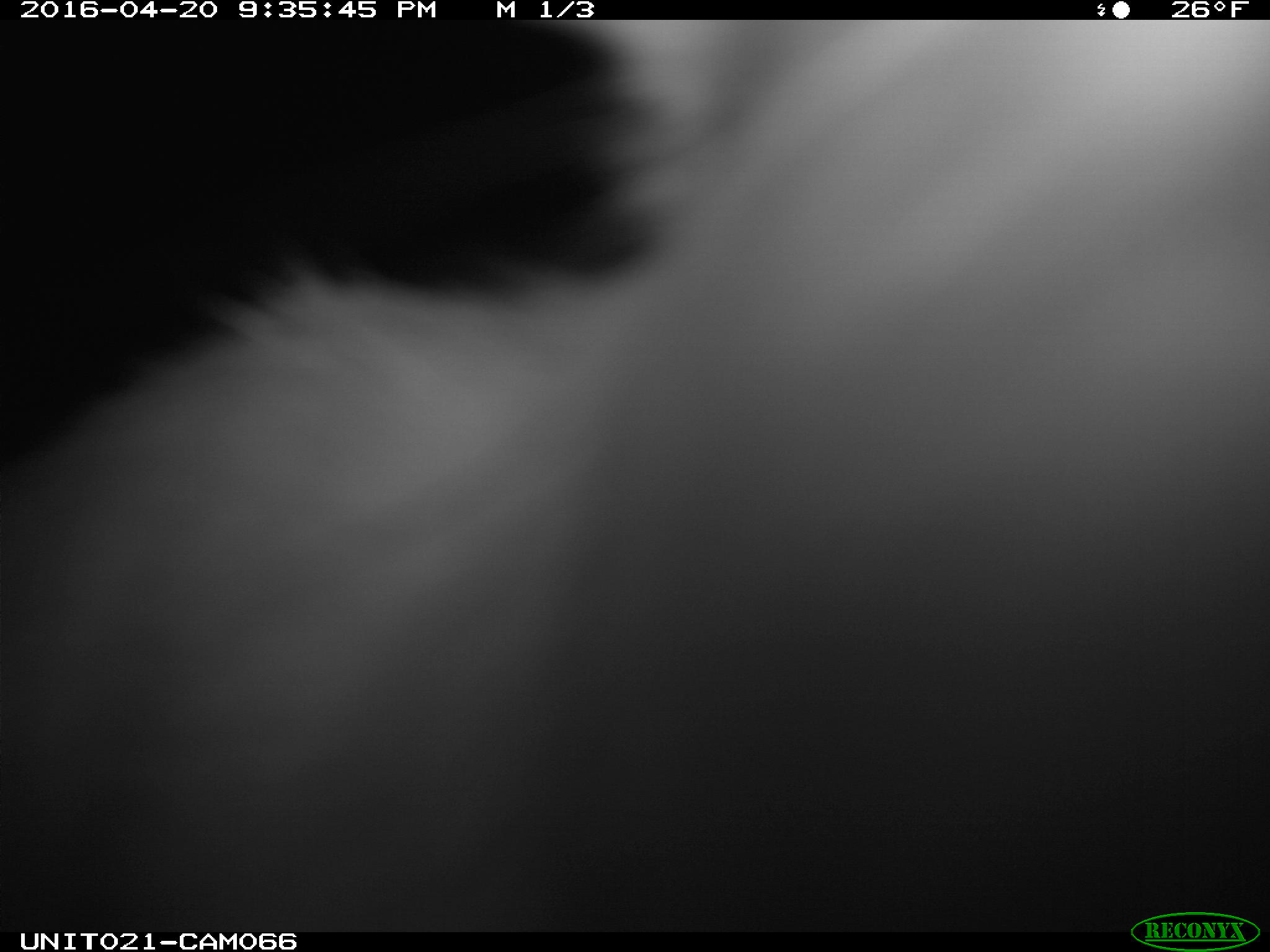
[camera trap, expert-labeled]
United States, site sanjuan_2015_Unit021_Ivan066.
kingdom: Animalia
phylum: Chordata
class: Mammalia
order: Lagomorpha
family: Leporidae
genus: Lepus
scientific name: Lepus americanus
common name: snowshoe hare